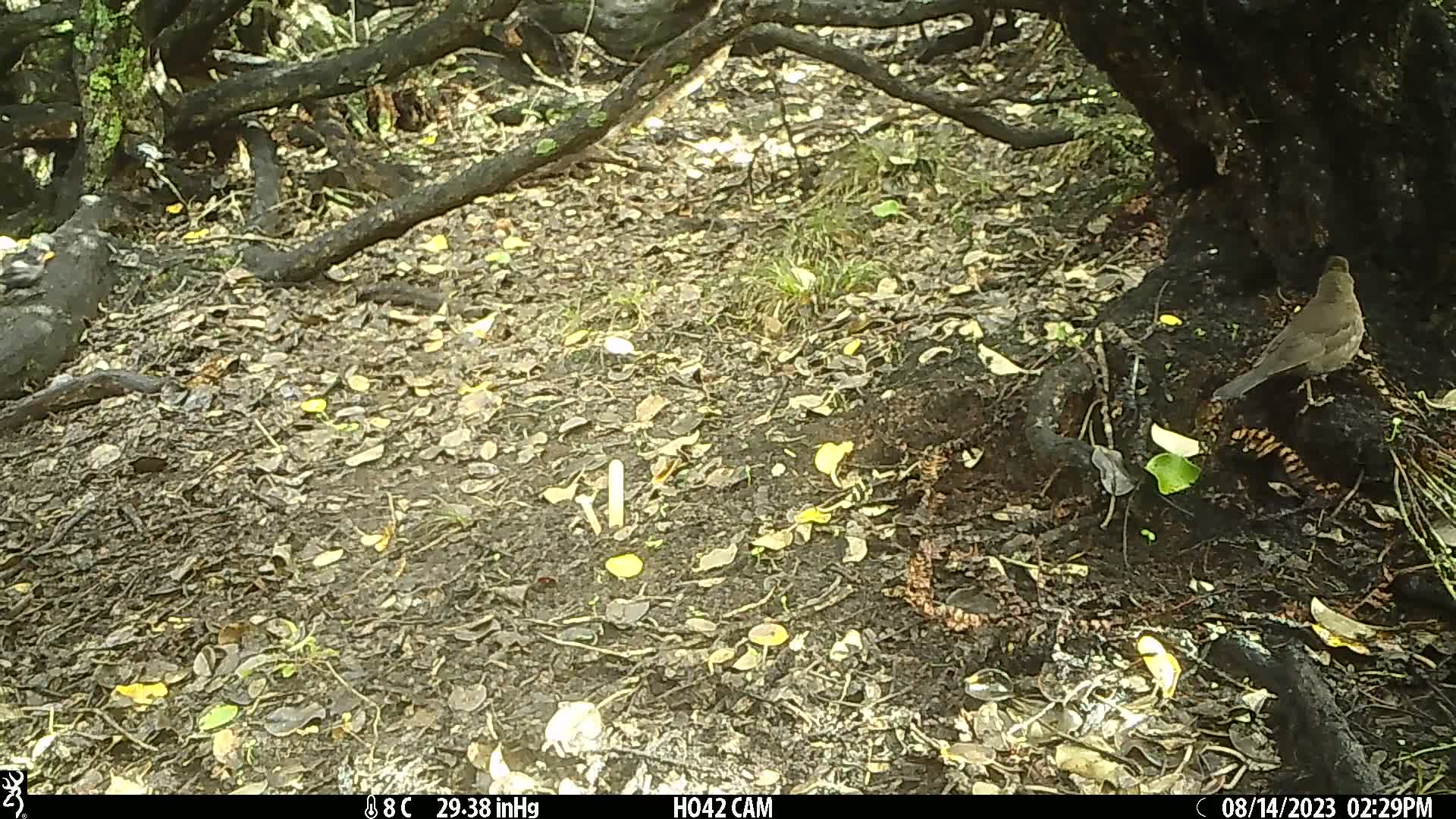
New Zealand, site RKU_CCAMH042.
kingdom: Animalia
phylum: Chordata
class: Aves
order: Passeriformes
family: Turdidae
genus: Turdus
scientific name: Turdus merula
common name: eurasian blackbird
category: blackbird